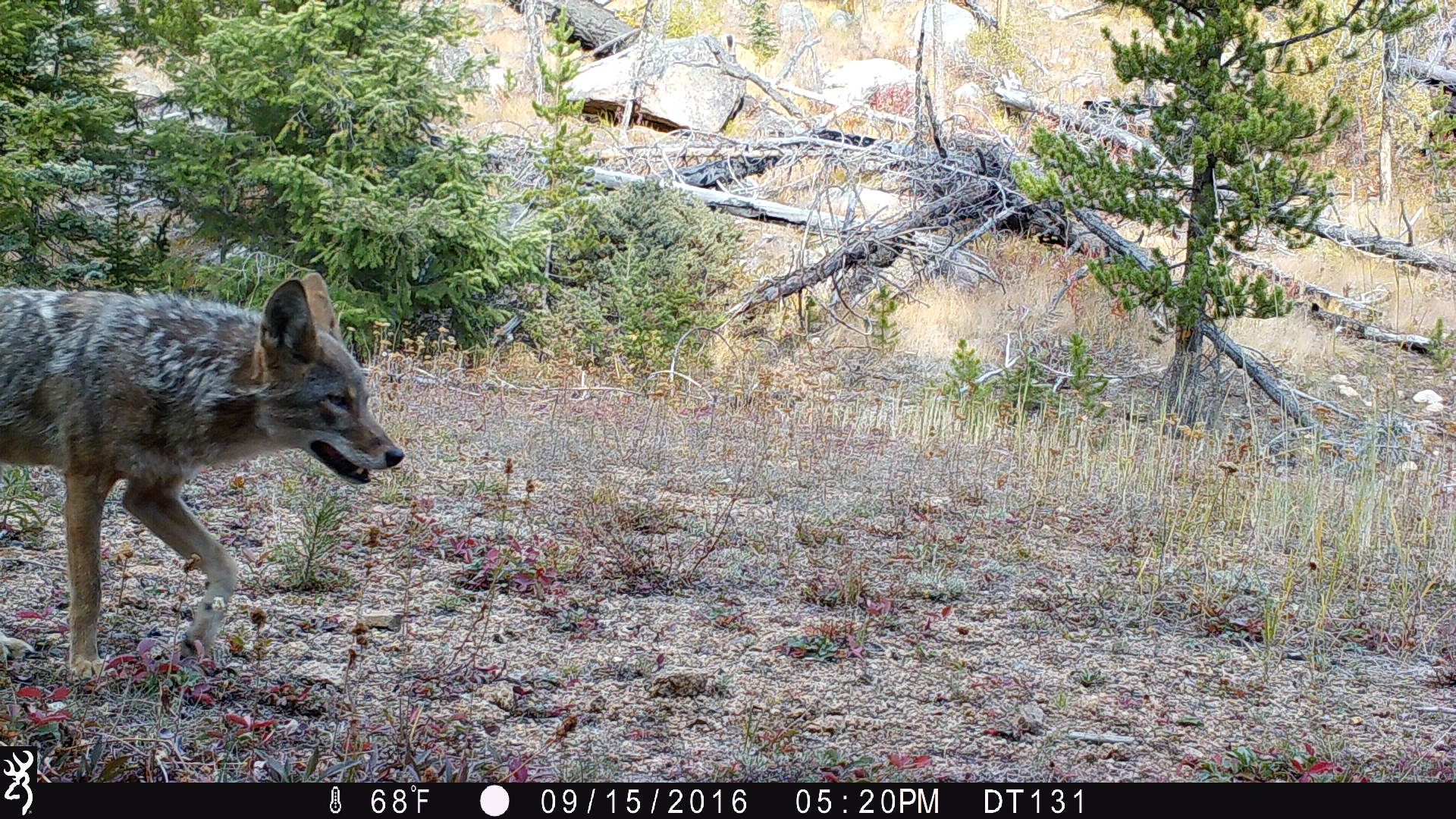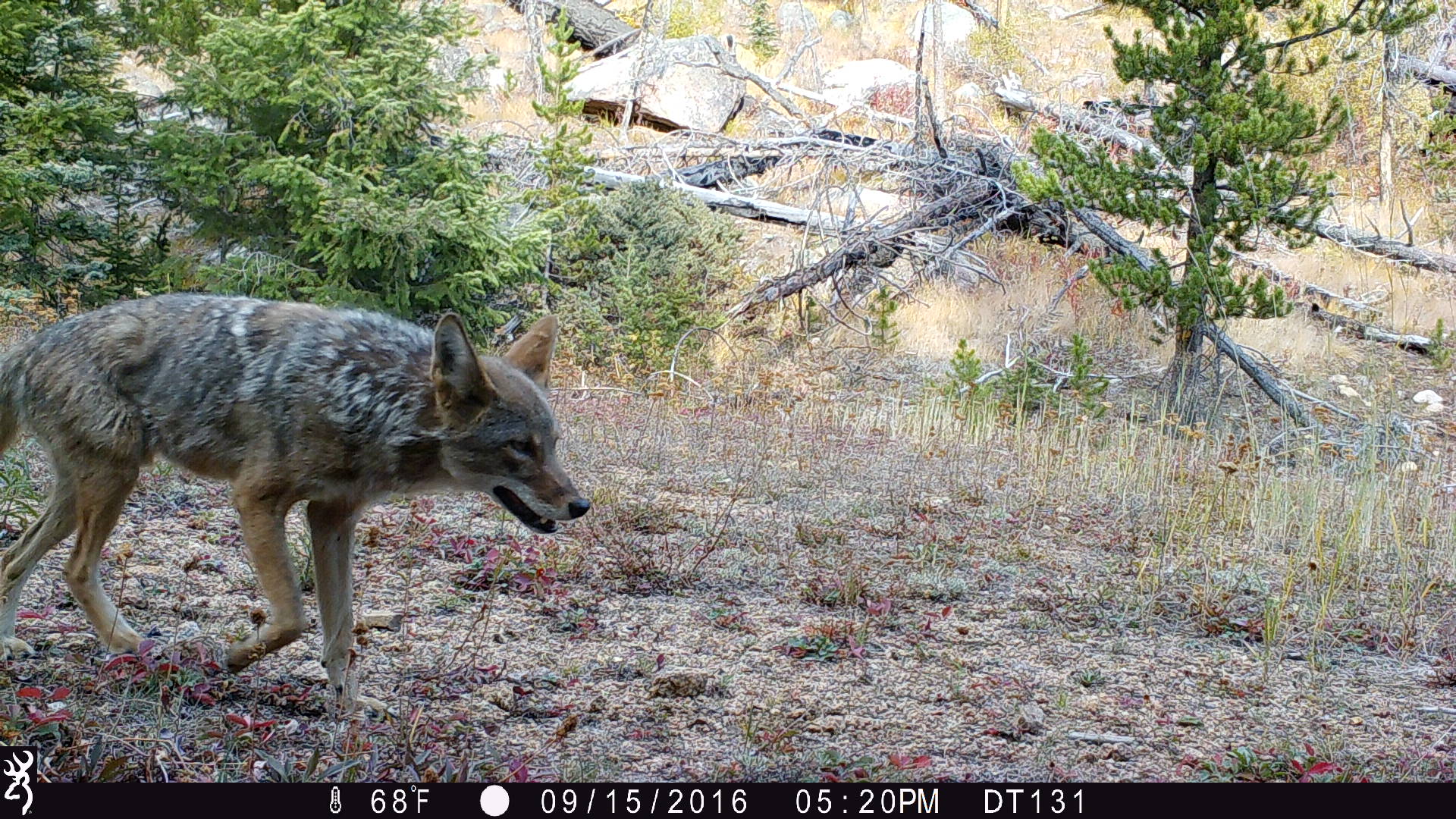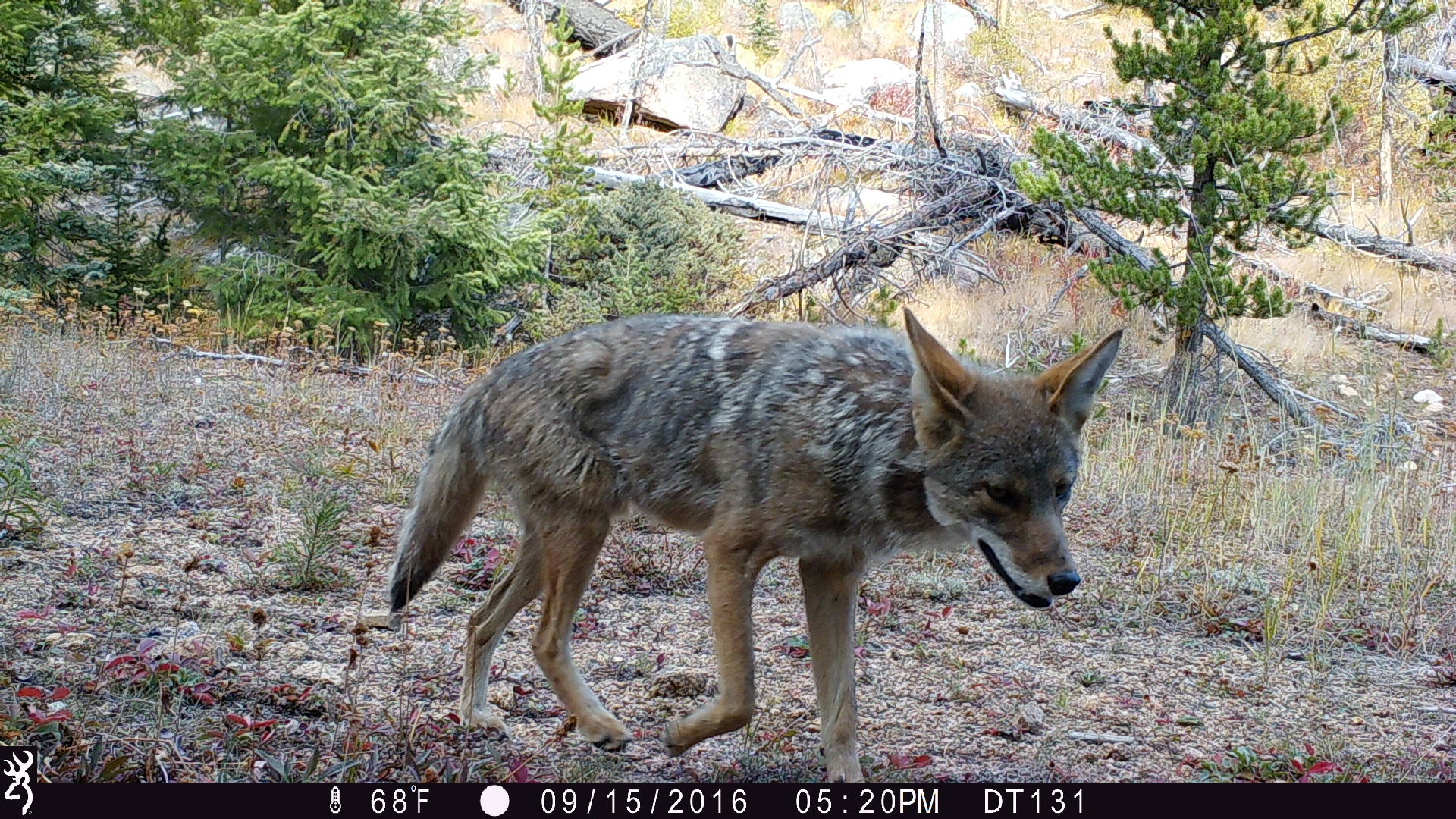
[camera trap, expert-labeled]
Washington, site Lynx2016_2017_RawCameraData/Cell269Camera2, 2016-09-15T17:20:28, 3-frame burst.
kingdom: Animalia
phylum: Chordata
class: Mammalia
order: Carnivora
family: Canidae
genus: Canis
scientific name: Canis latrans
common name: coyote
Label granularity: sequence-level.